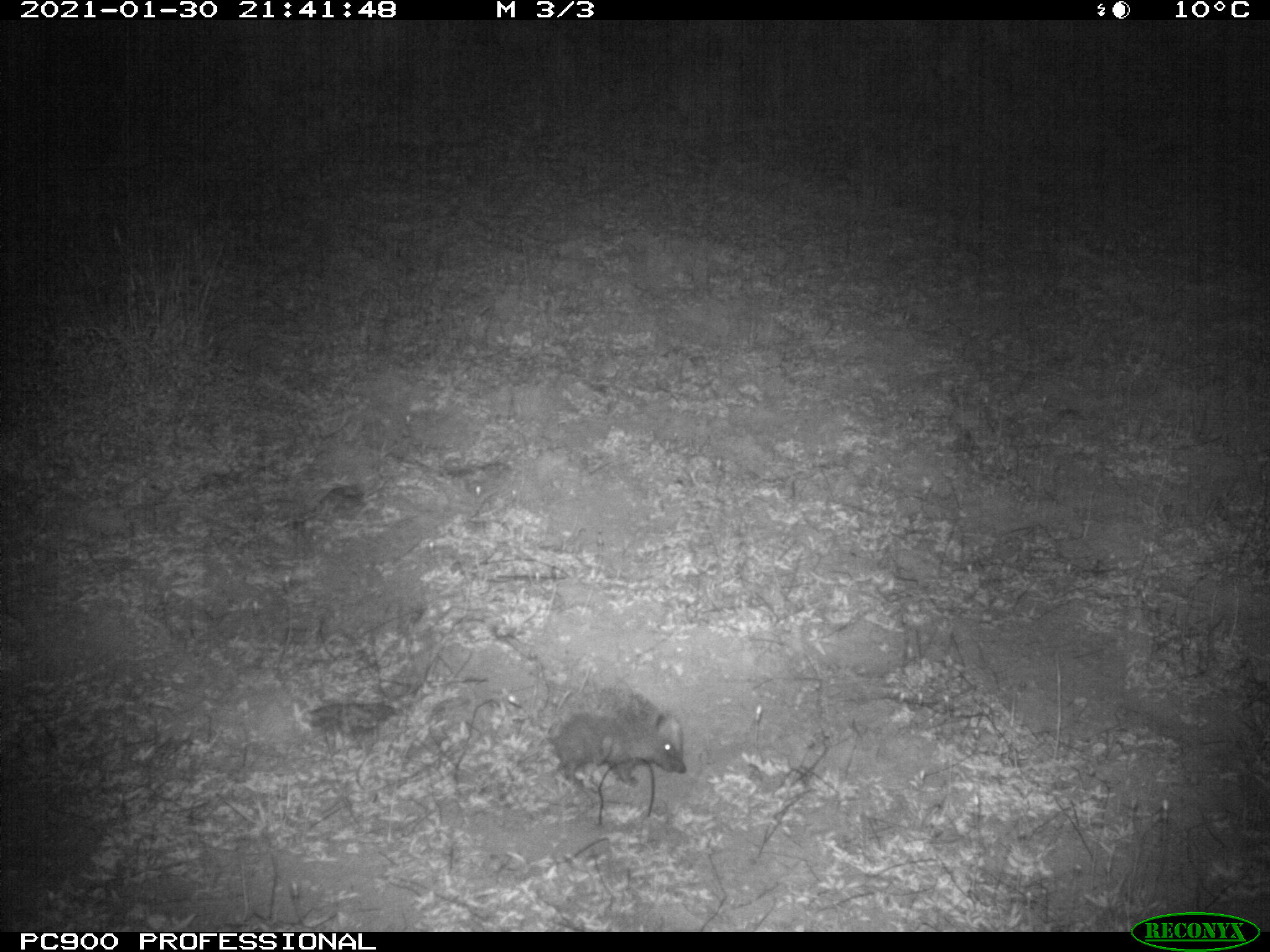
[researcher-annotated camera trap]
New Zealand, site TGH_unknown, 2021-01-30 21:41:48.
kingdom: Animalia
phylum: Chordata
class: Mammalia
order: Eulipotyphla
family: Erinaceidae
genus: Erinaceus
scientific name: Erinaceus europaeus europaeus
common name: european hedgehog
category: hedgehog